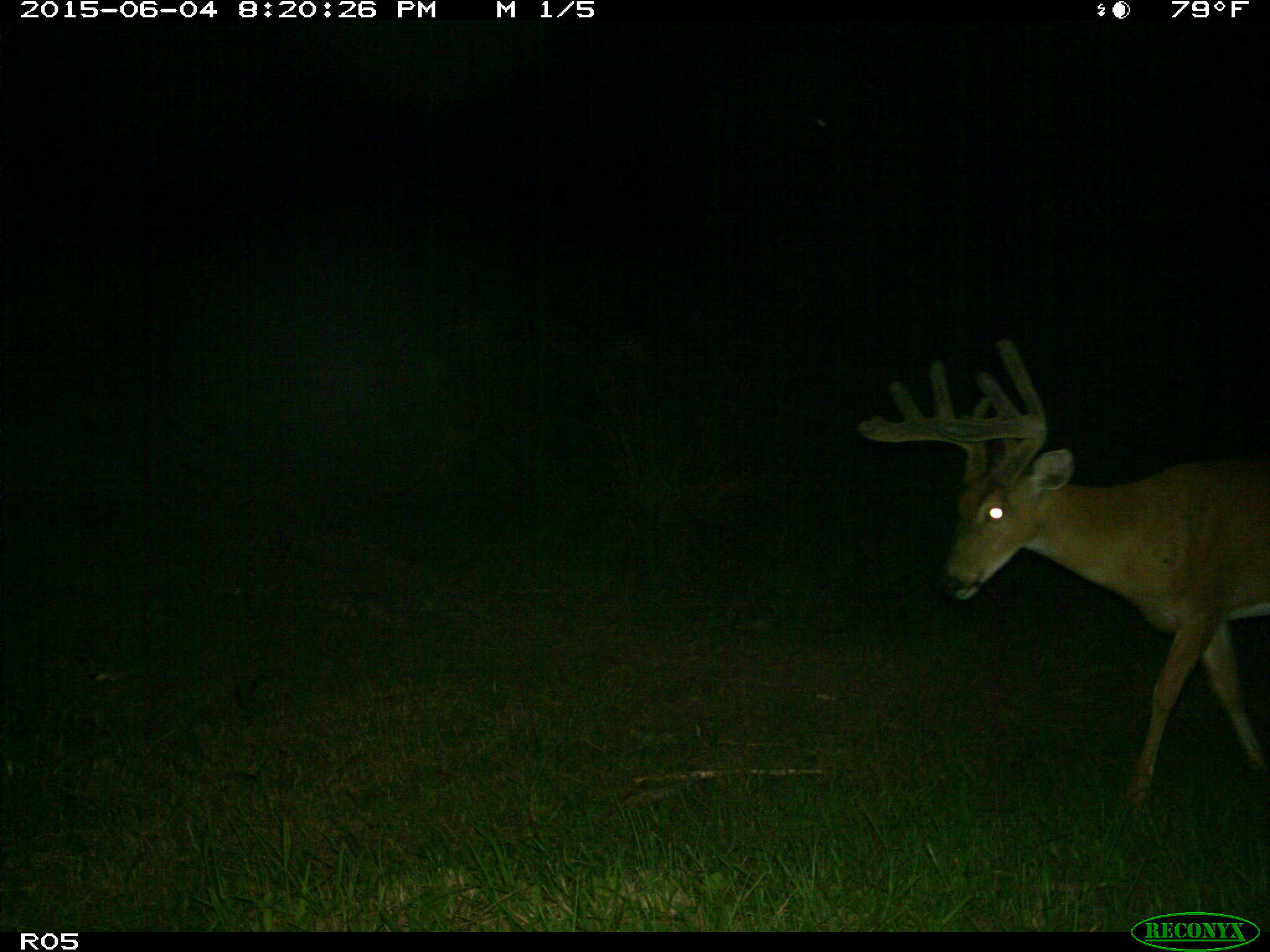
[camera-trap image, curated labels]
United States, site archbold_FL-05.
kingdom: Animalia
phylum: Chordata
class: Mammalia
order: Artiodactyla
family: Cervidae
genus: Odocoileus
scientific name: Odocoileus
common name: deer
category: unidentified deer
Unidentified deer (deer) (Odocoileus).